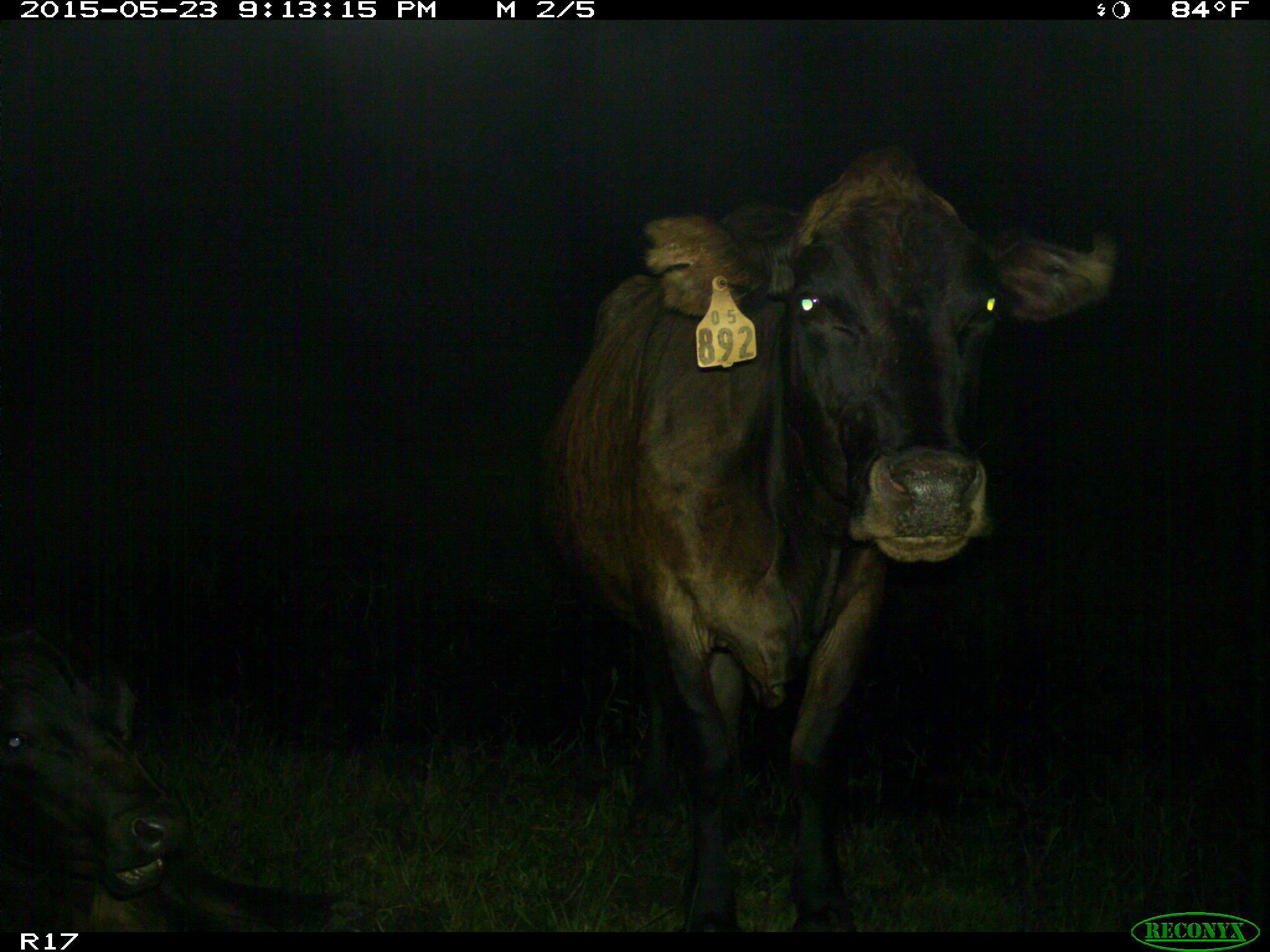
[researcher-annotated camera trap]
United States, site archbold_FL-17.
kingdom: Animalia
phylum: Chordata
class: Mammalia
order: Artiodactyla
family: Bovidae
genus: Bos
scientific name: Bos taurus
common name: domestic cow